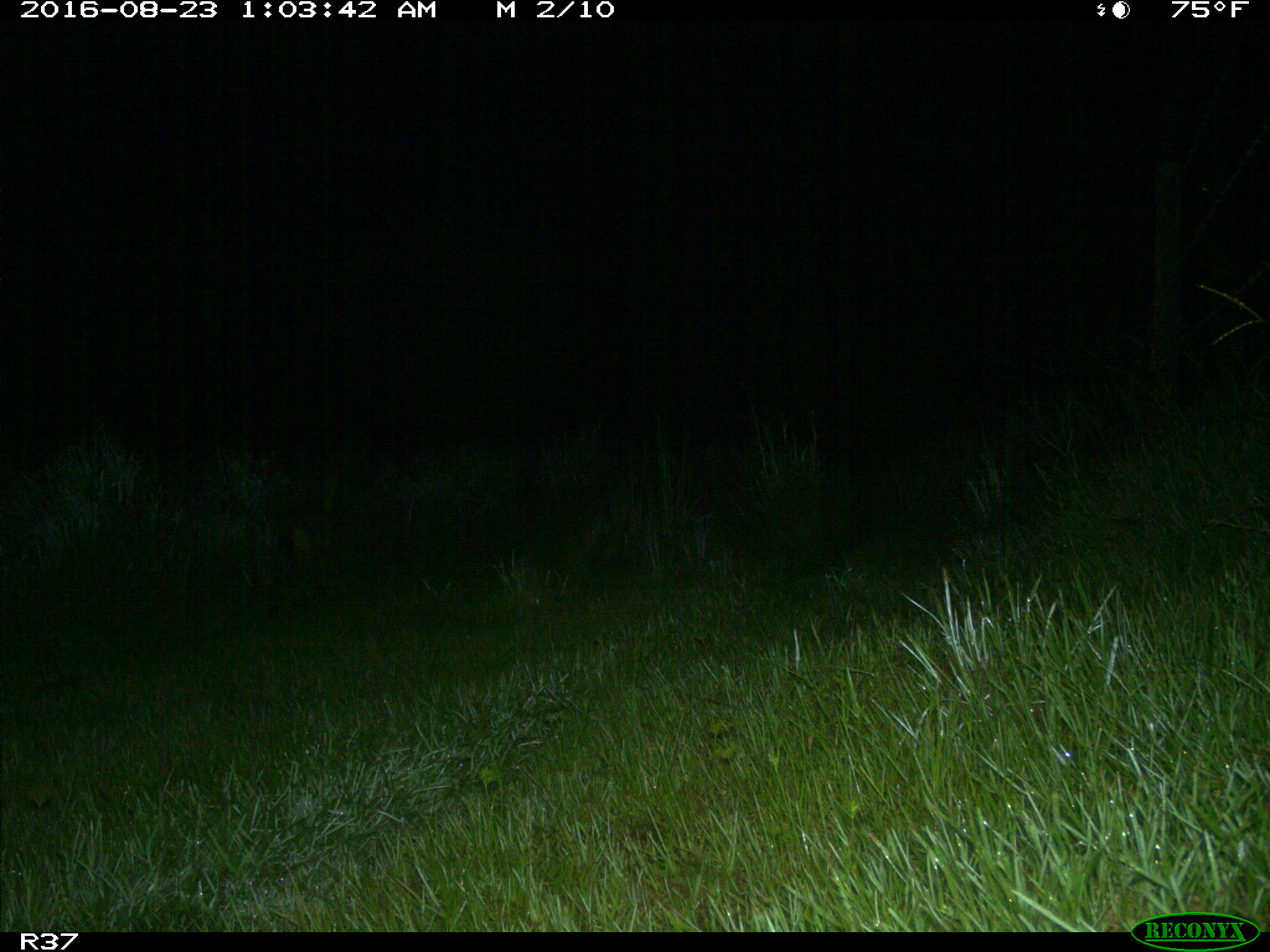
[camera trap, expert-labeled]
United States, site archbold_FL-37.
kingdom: Animalia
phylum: Chordata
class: Mammalia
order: Carnivora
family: Canidae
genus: Canis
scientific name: Canis latrans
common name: coyote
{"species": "Canis latrans (coyote)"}